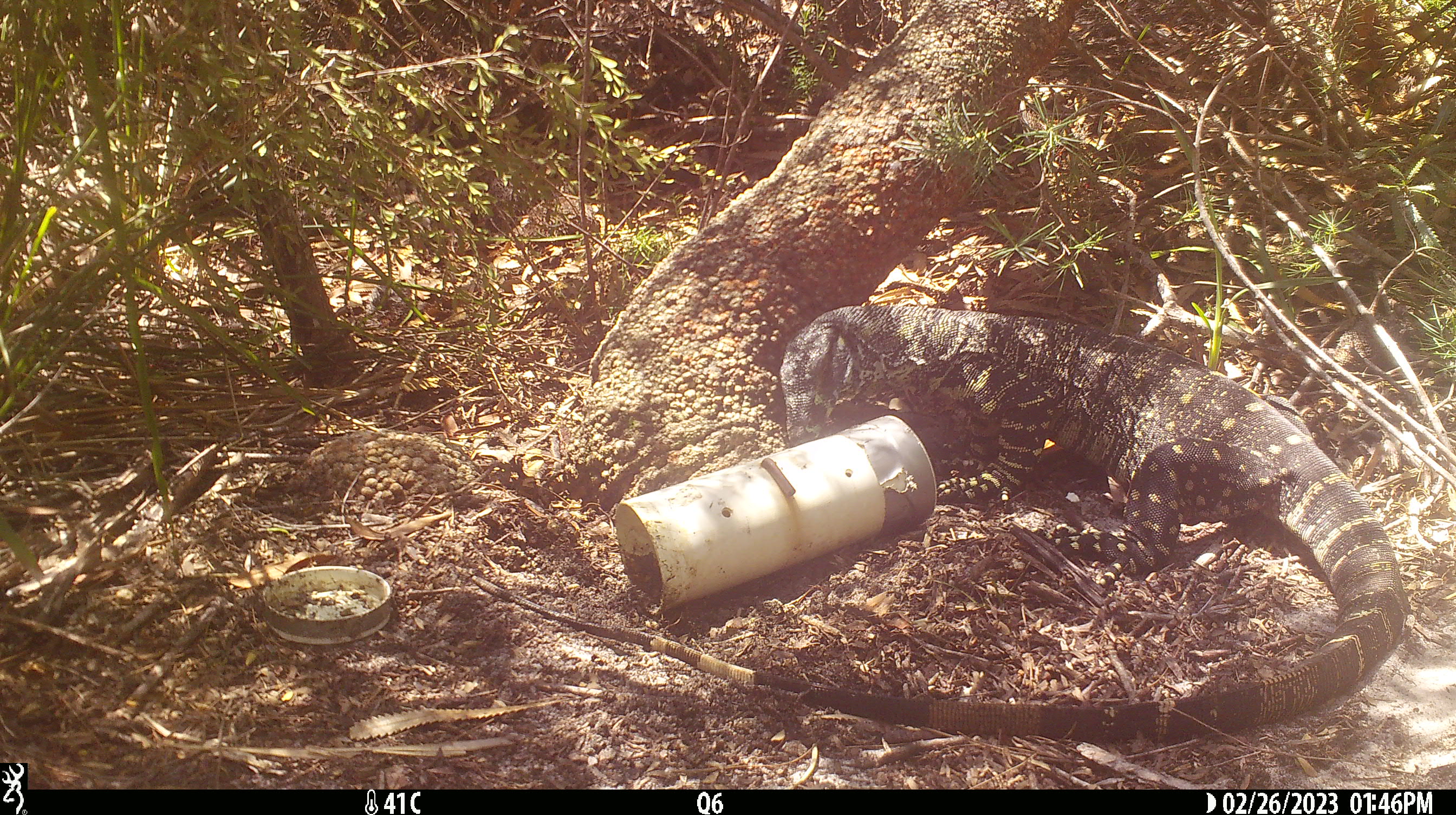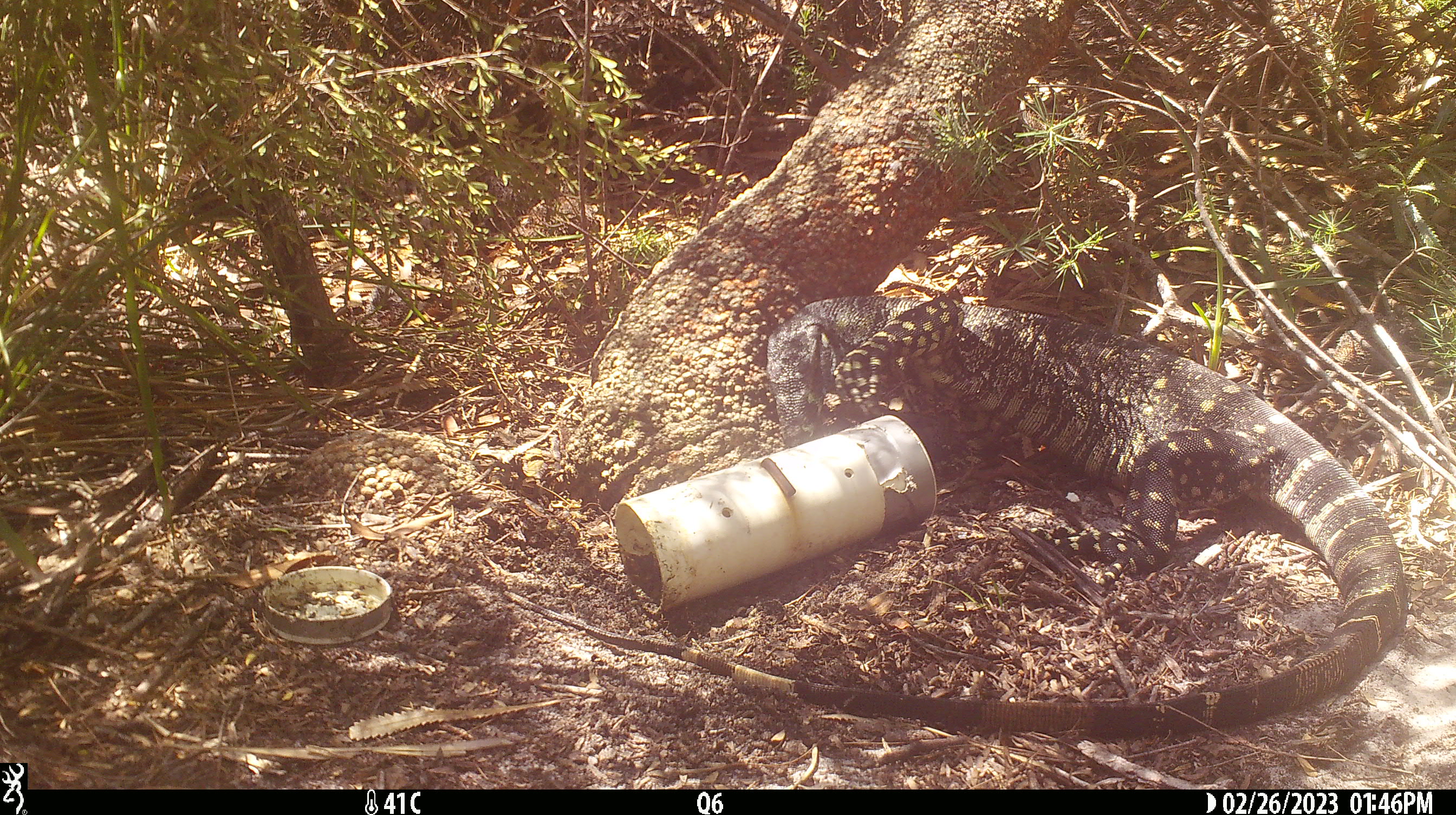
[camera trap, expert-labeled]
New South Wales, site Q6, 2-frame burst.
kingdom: Animalia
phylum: Chordata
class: Reptilia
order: Squamata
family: Varanidae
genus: Varanus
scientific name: Varanus varius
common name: lace monitor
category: goanna